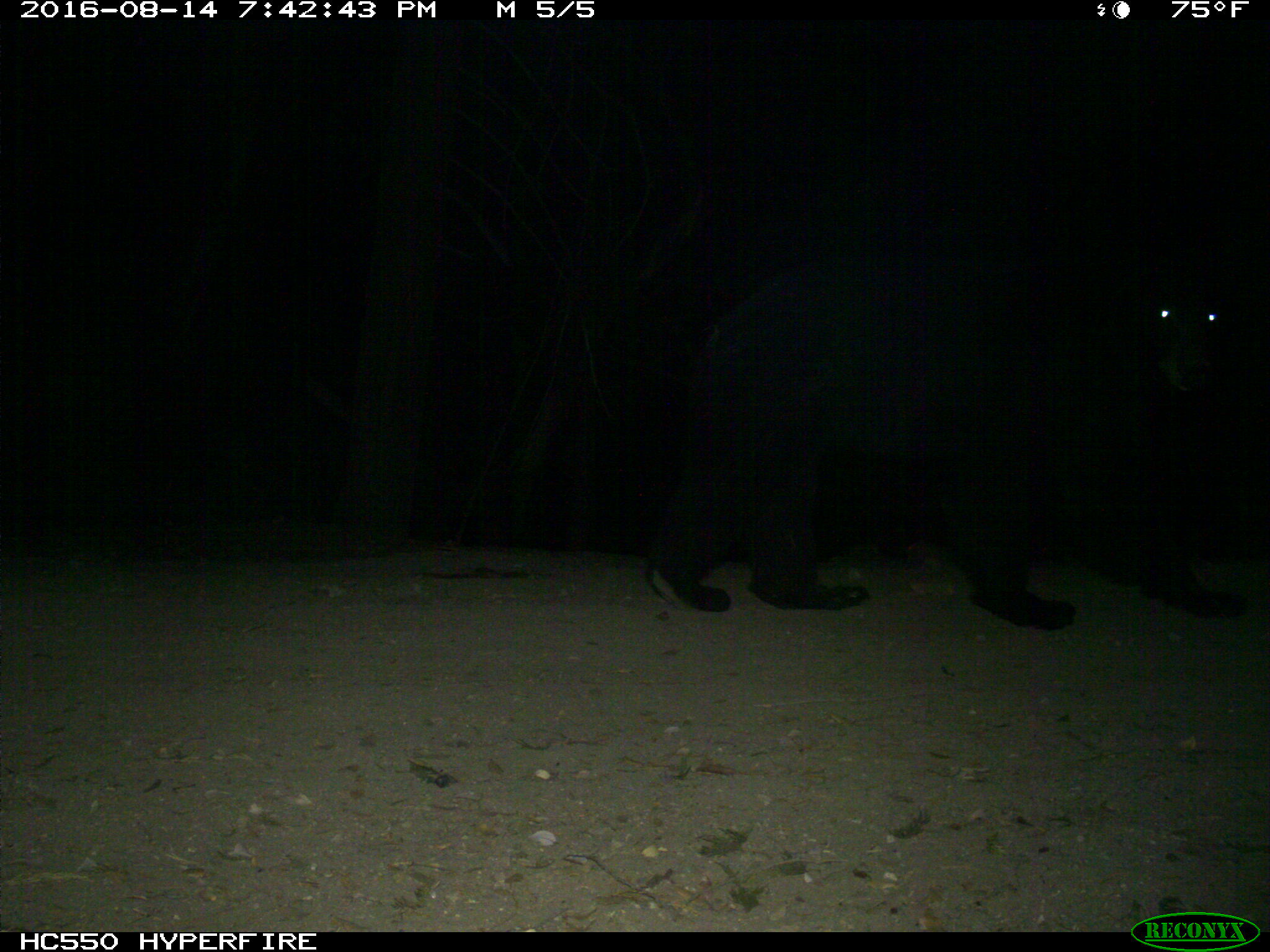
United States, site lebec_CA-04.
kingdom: Animalia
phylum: Chordata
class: Mammalia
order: Carnivora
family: Ursidae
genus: Ursus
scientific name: Ursus americanus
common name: american black bear